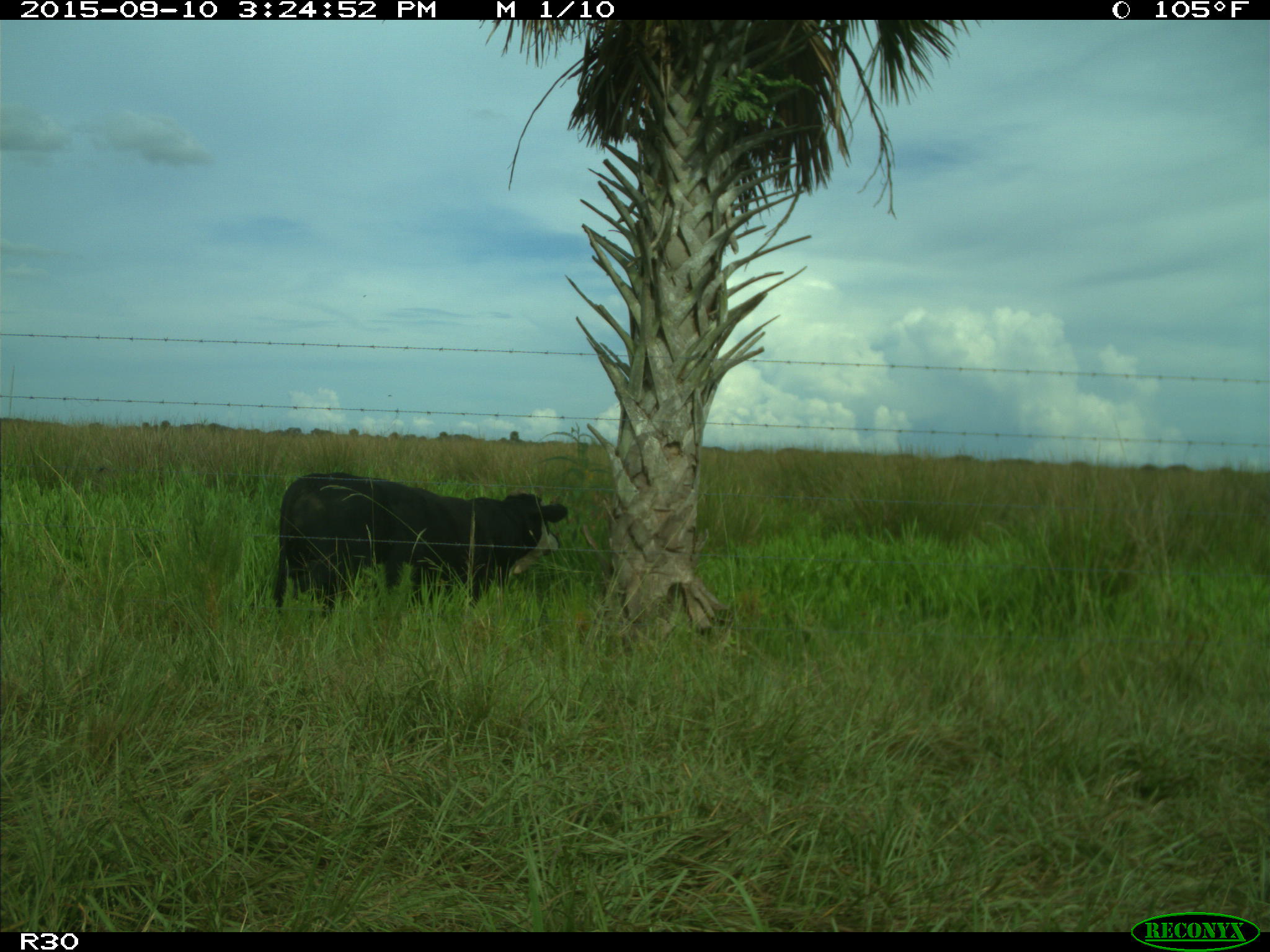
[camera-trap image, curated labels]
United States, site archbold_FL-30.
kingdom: Animalia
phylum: Chordata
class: Mammalia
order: Artiodactyla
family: Bovidae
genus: Bos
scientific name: Bos taurus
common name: domestic cow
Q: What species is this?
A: Bos taurus (domestic cow).